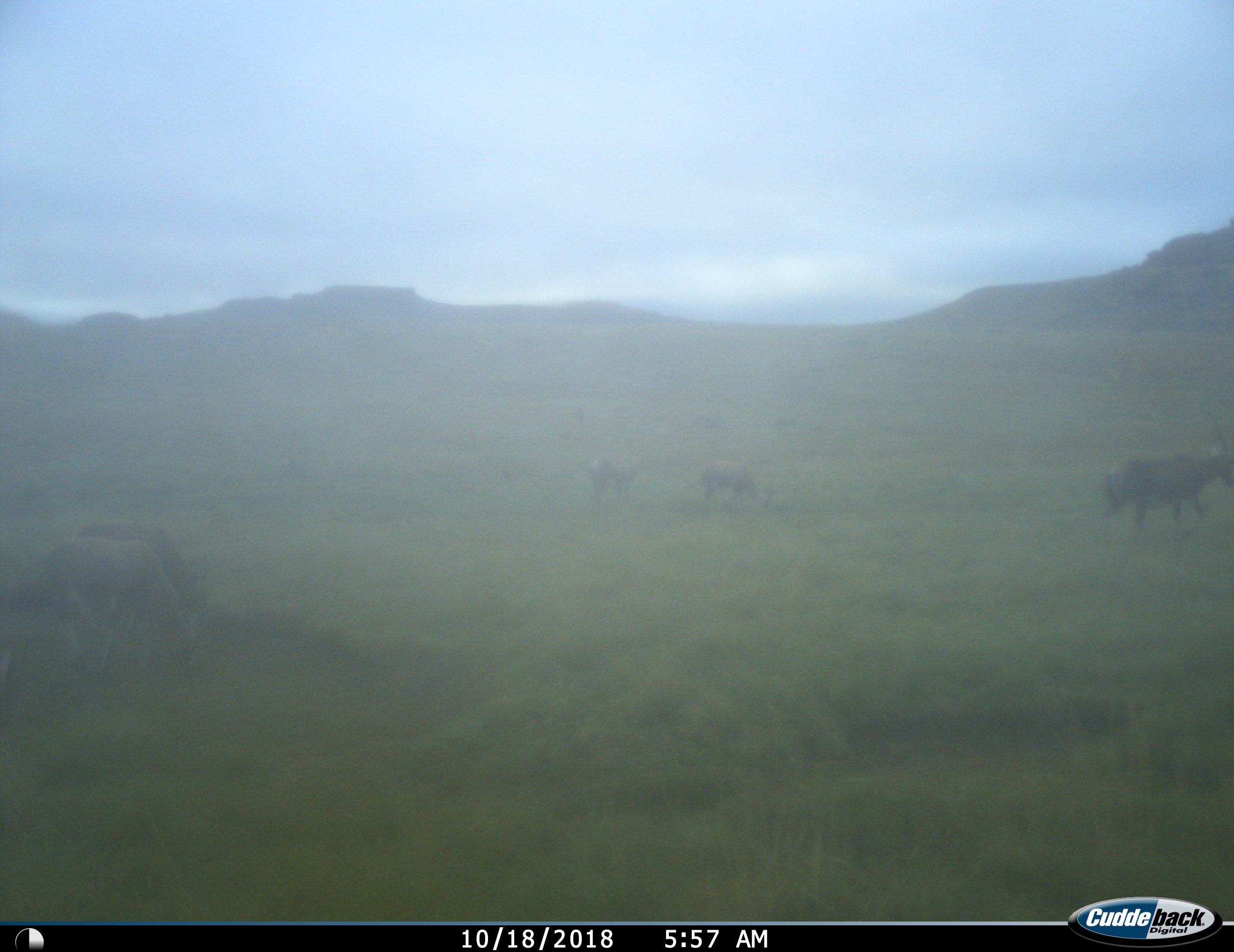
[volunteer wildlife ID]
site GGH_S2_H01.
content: unidentified animal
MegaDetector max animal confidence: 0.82